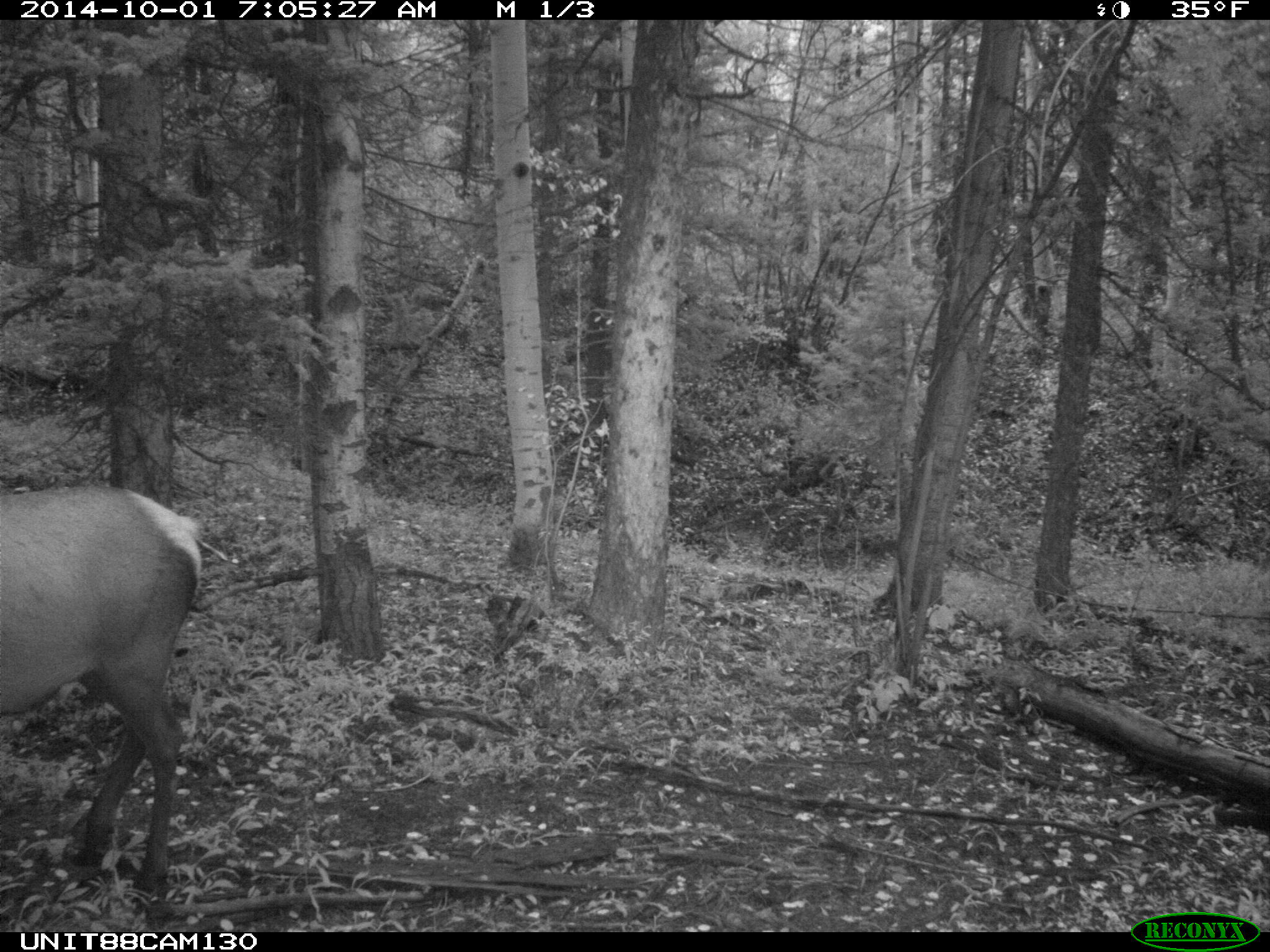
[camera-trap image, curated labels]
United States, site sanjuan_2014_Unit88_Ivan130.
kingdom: Animalia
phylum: Chordata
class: Mammalia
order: Artiodactyla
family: Cervidae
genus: Cervus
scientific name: Cervus elaphus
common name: red deer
Cervus elaphus (red deer).